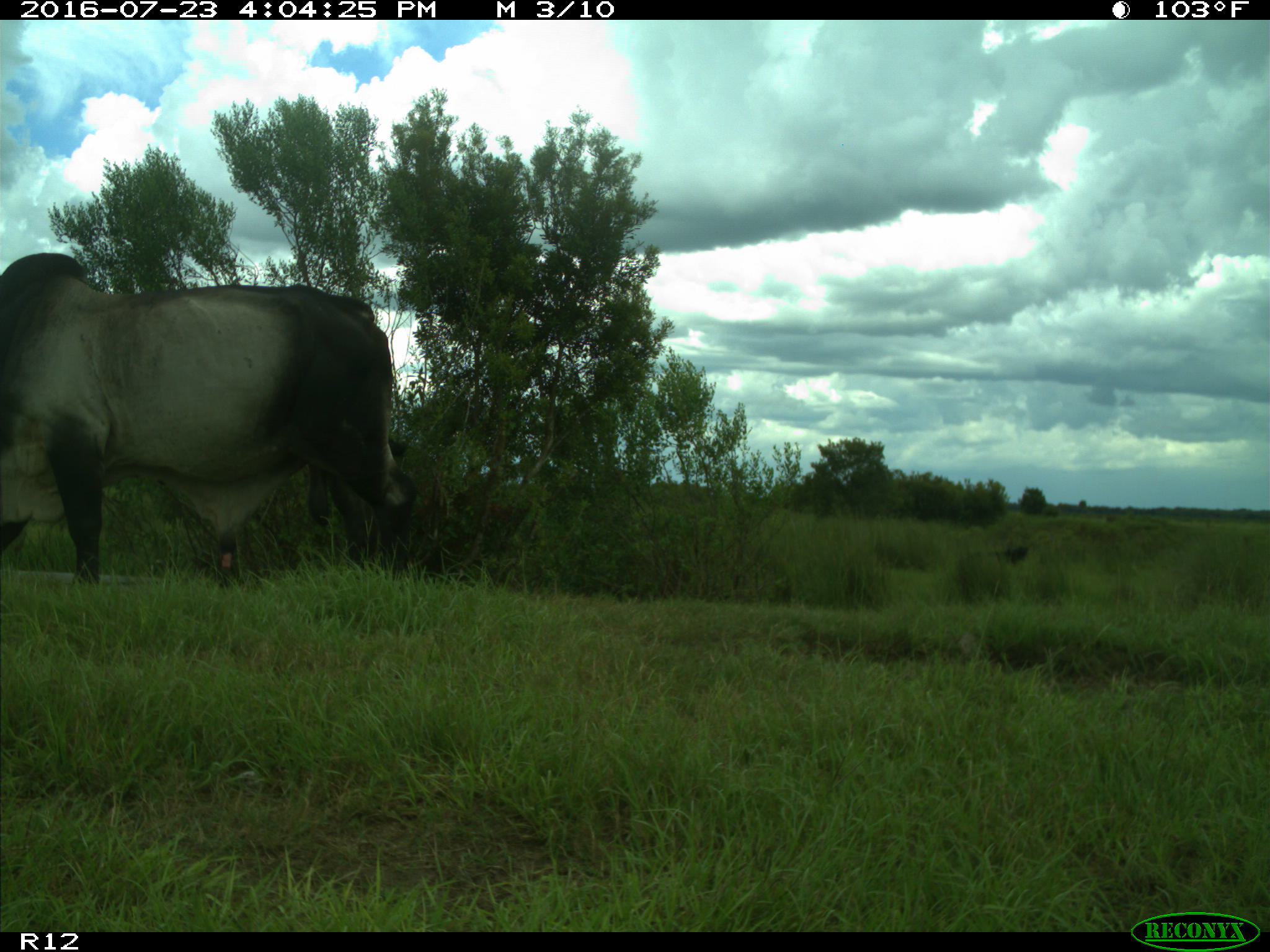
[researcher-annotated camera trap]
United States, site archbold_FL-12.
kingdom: Animalia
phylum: Chordata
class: Mammalia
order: Artiodactyla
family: Bovidae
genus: Bos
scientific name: Bos taurus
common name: domestic cow